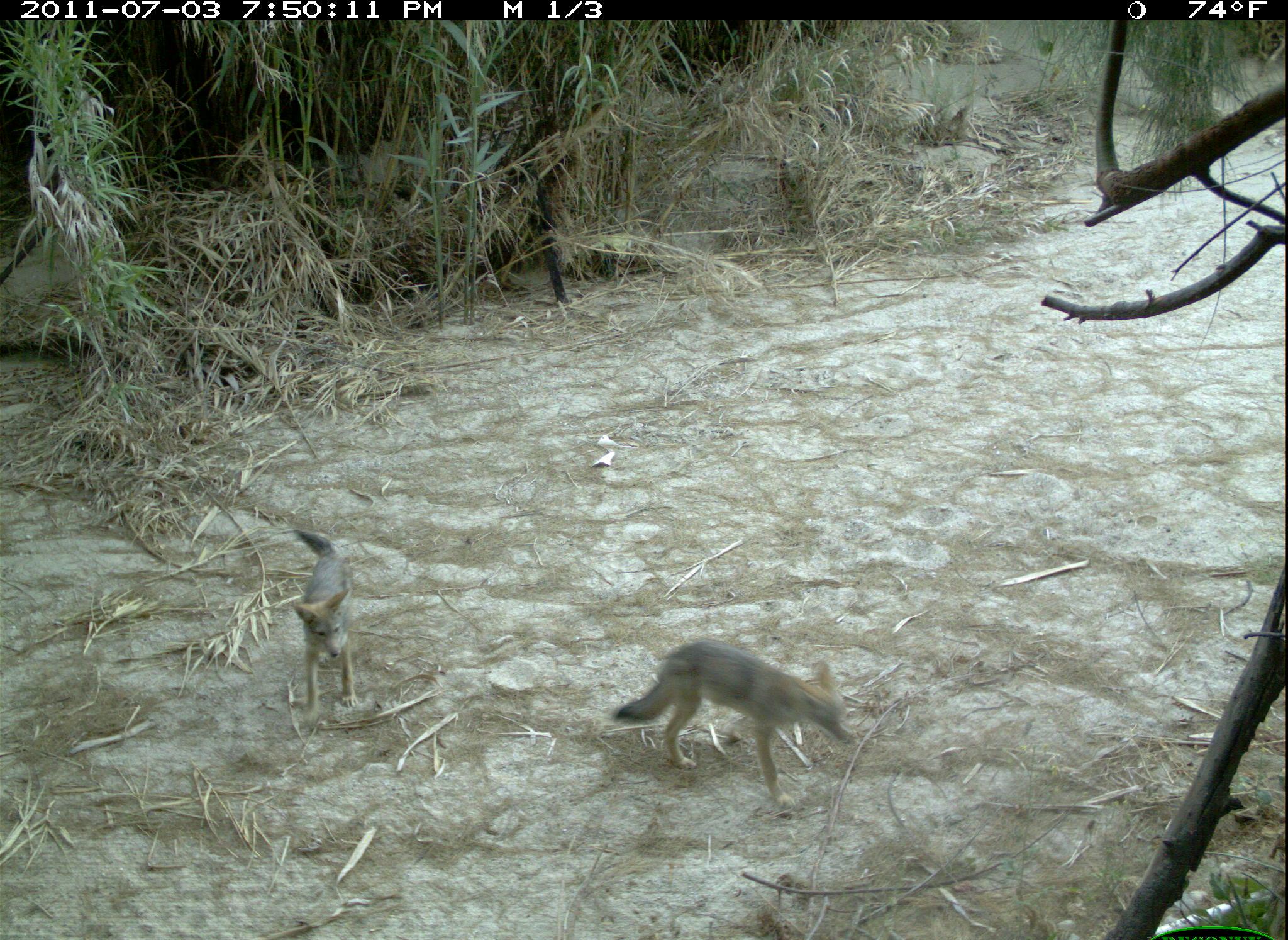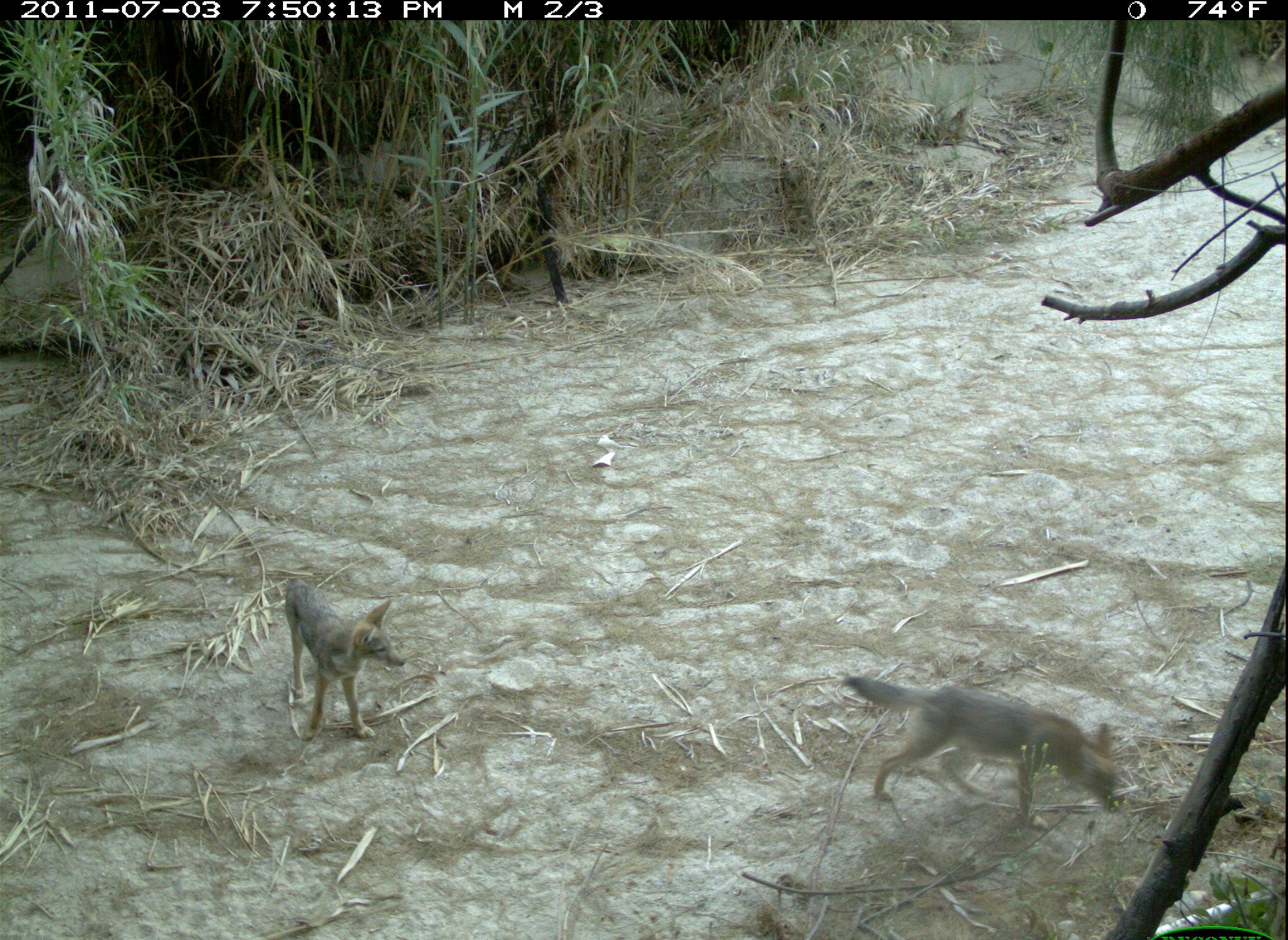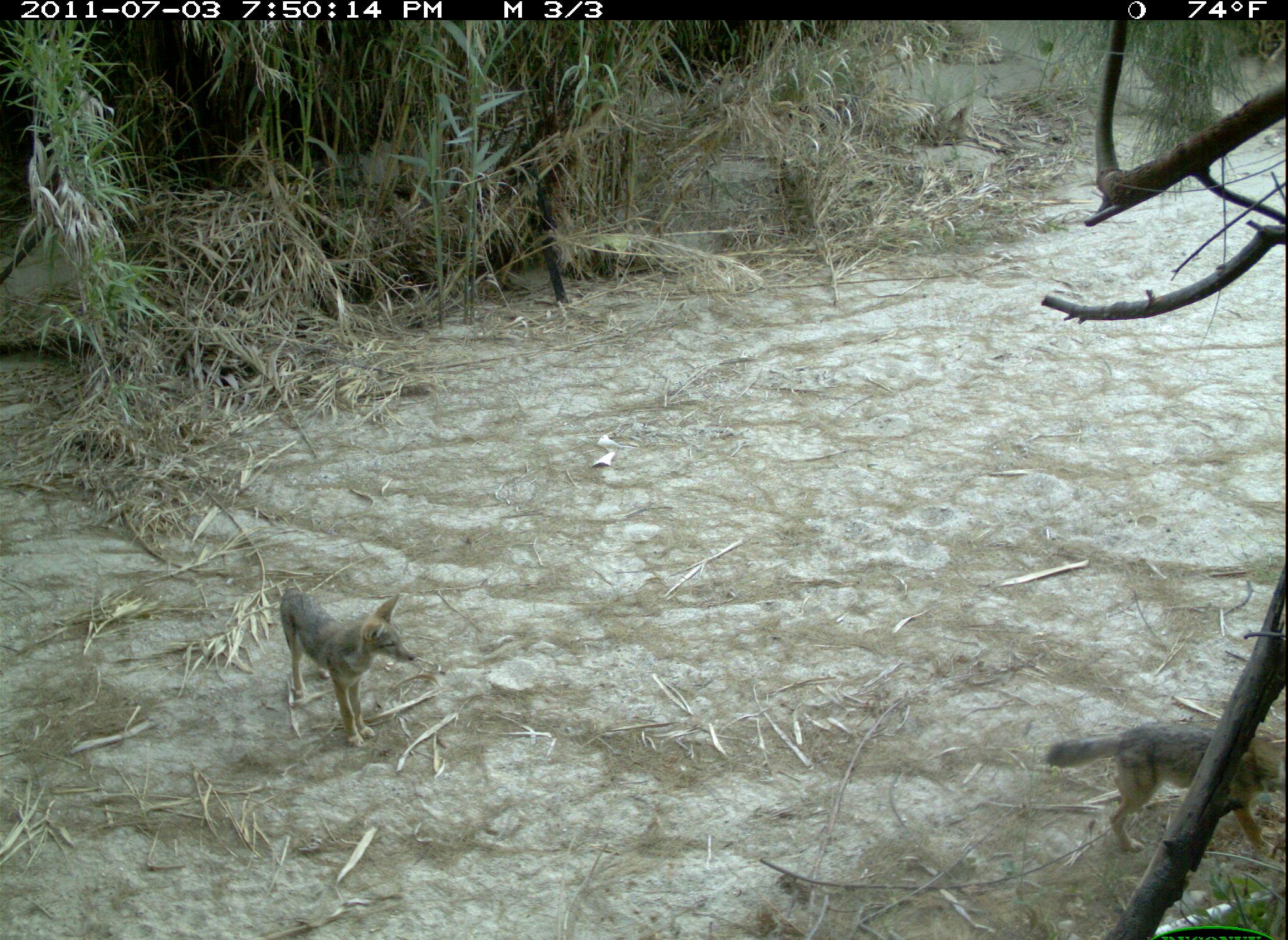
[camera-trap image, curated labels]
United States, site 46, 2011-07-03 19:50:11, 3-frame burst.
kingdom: Animalia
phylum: Chordata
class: Mammalia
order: Carnivora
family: Canidae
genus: Canis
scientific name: Canis latrans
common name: coyote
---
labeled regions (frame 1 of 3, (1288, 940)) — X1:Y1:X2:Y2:
coyote: 609:633:866:823; 280:511:378:728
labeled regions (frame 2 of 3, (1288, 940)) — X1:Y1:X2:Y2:
coyote: 819:654:1135:839; 272:565:417:763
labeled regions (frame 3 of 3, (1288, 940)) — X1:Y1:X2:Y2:
coyote: 1040:714:1287:865; 269:573:424:756